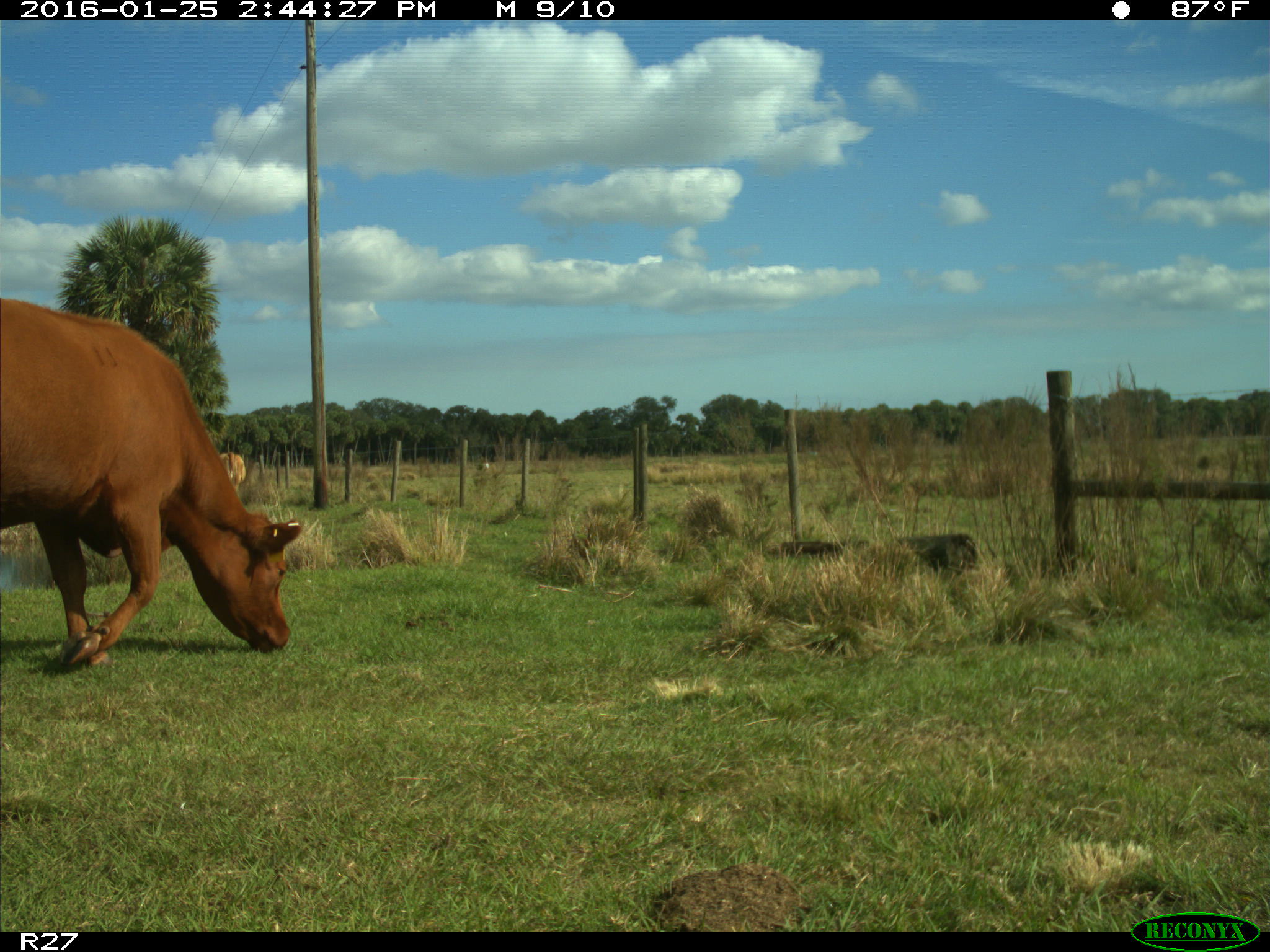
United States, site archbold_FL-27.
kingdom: Animalia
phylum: Chordata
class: Mammalia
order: Artiodactyla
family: Bovidae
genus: Bos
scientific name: Bos taurus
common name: domestic cow